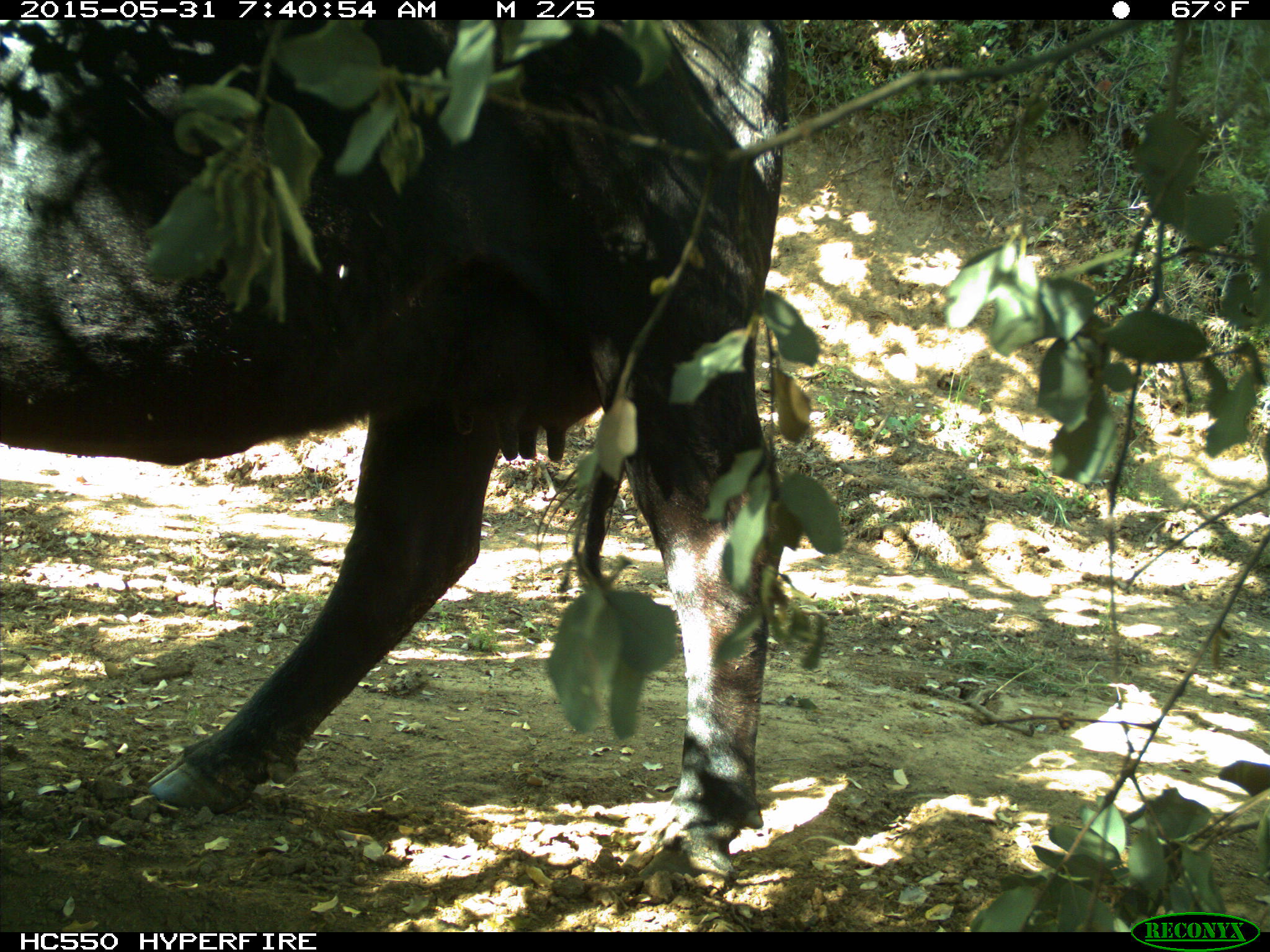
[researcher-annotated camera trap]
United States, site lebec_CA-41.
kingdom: Animalia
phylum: Chordata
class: Mammalia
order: Artiodactyla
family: Bovidae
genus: Bos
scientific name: Bos taurus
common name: domestic cow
Bos taurus (domestic cow).